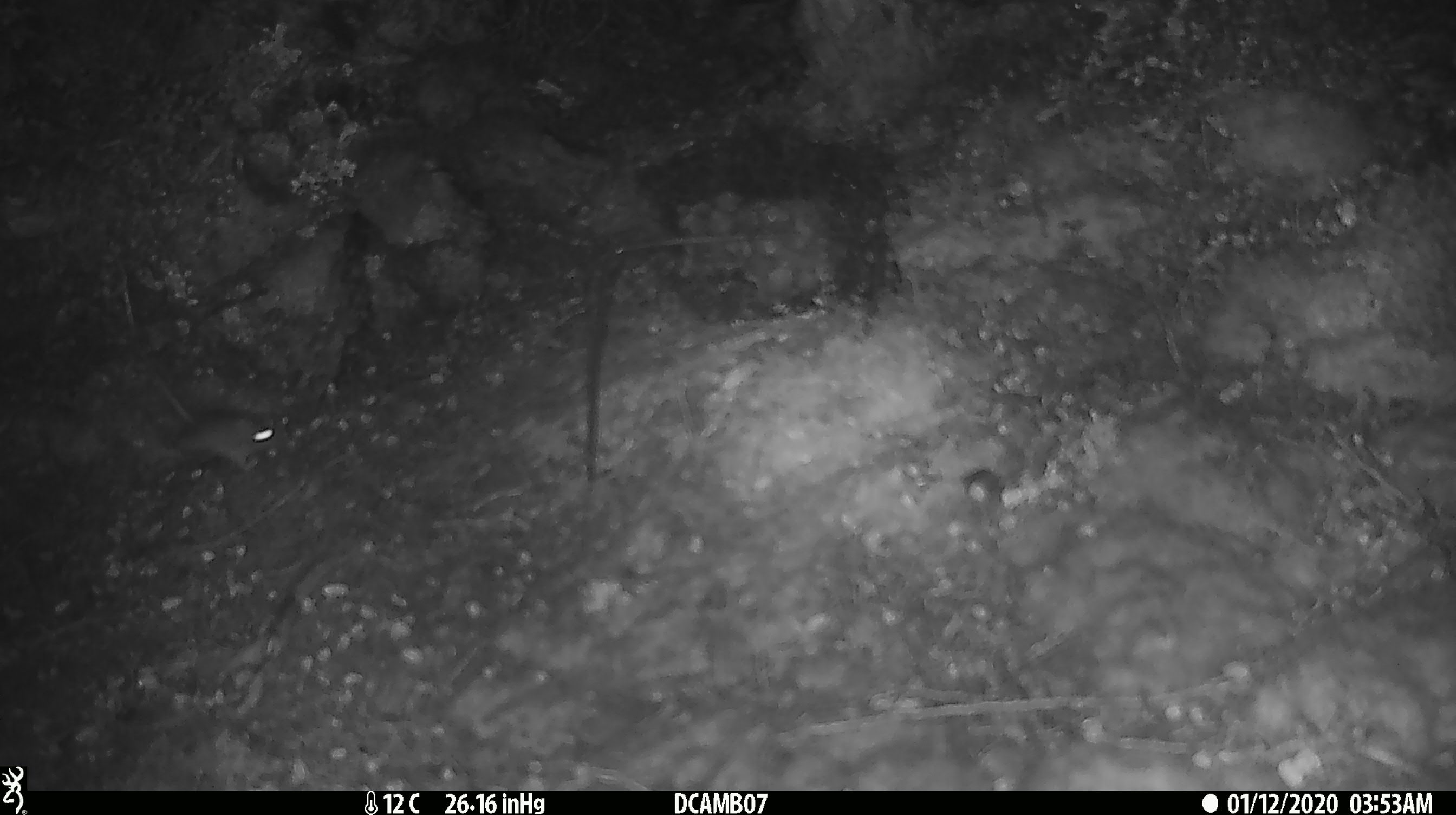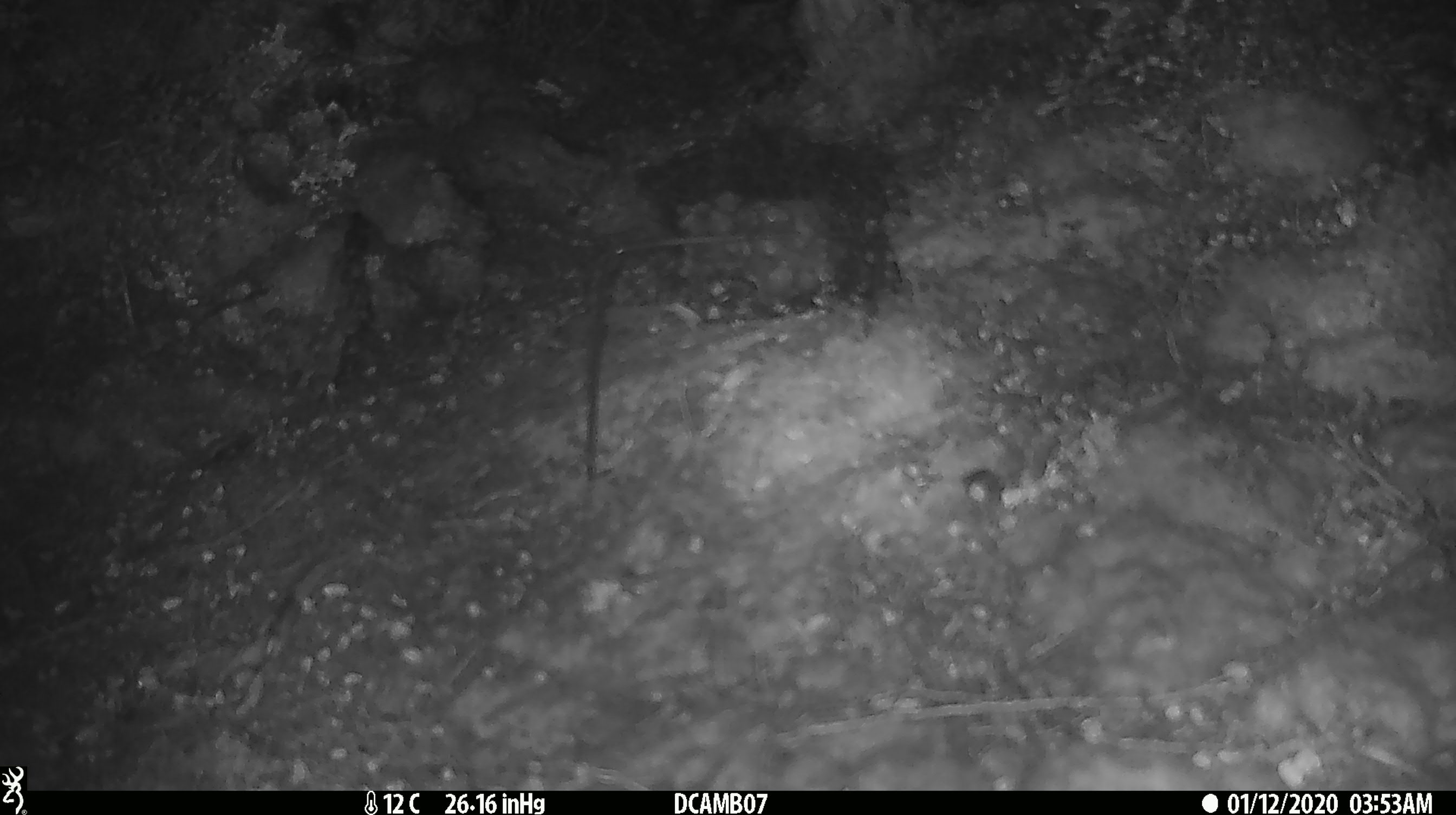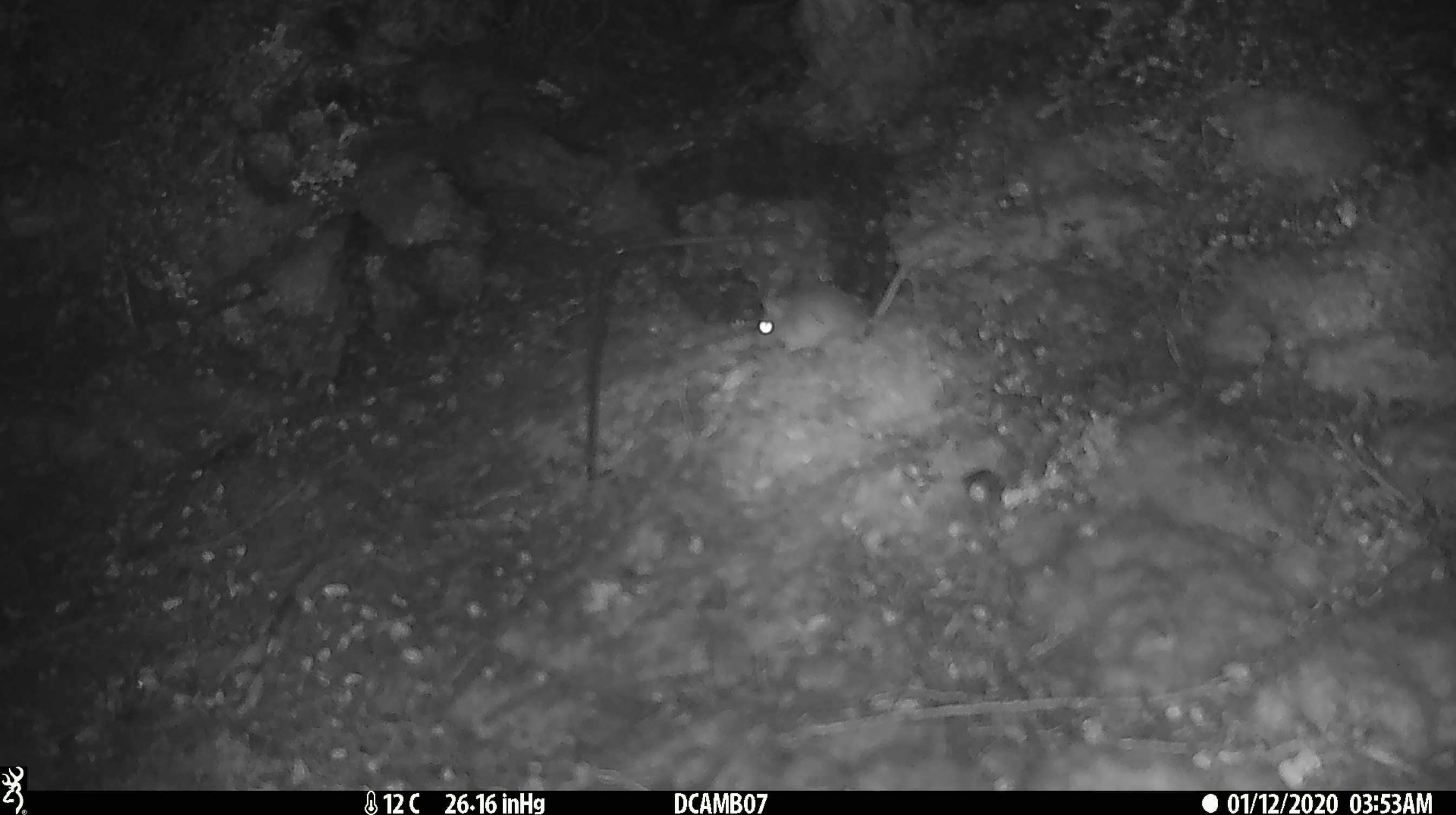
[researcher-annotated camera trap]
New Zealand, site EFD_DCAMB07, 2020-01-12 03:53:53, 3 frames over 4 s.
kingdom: Animalia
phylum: Chordata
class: Mammalia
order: Rodentia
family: Muridae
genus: Mus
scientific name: Mus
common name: mouse